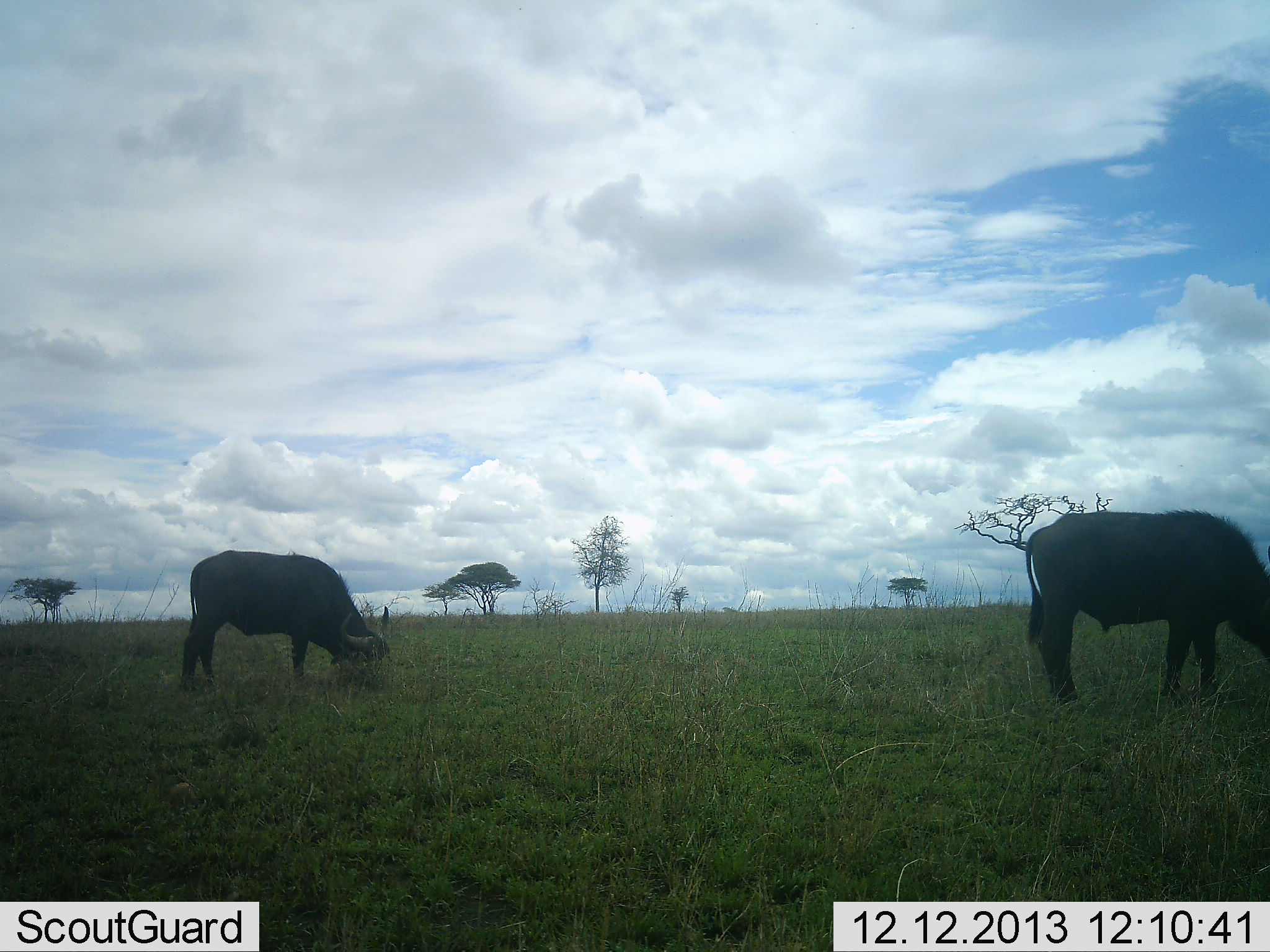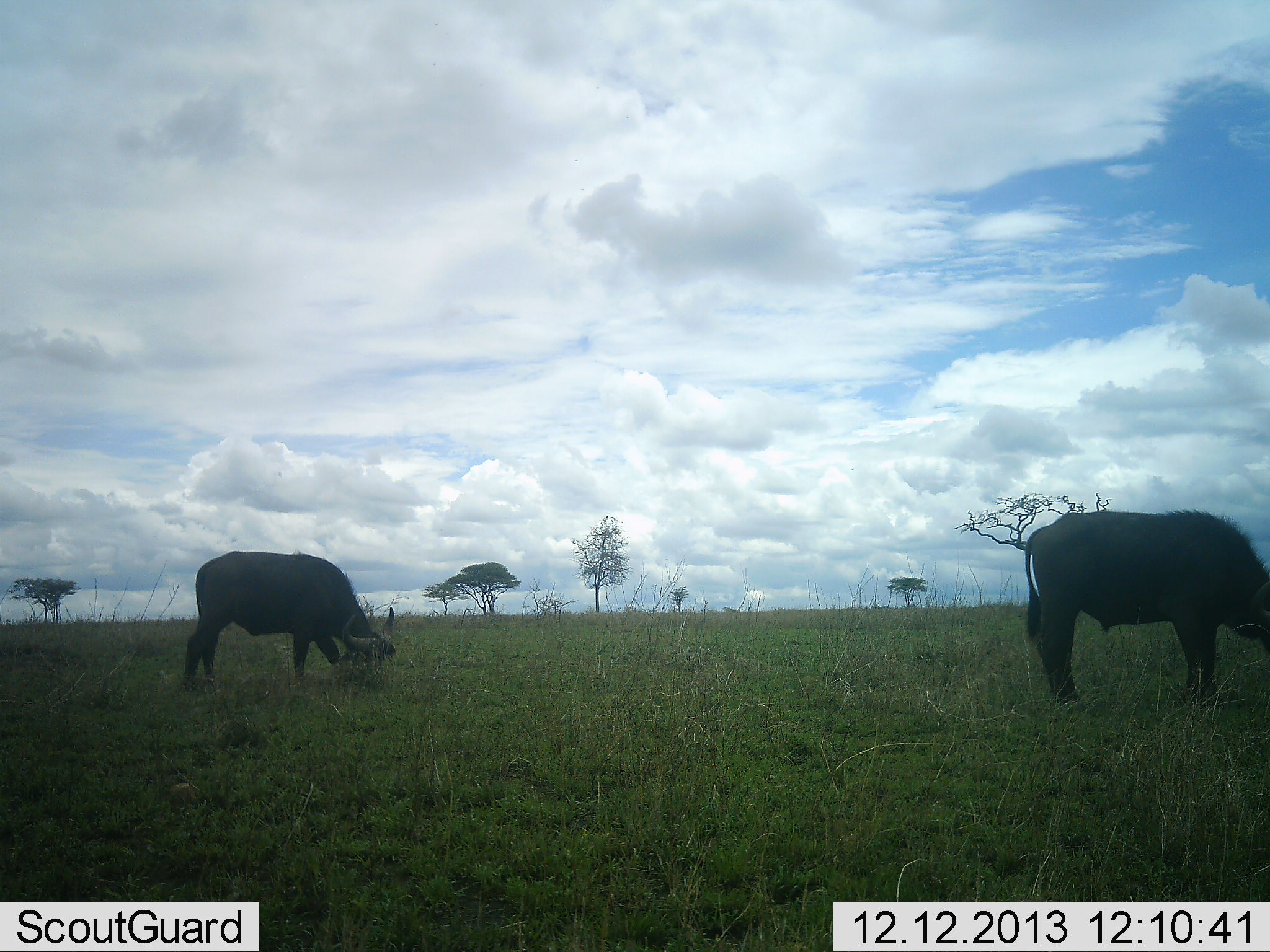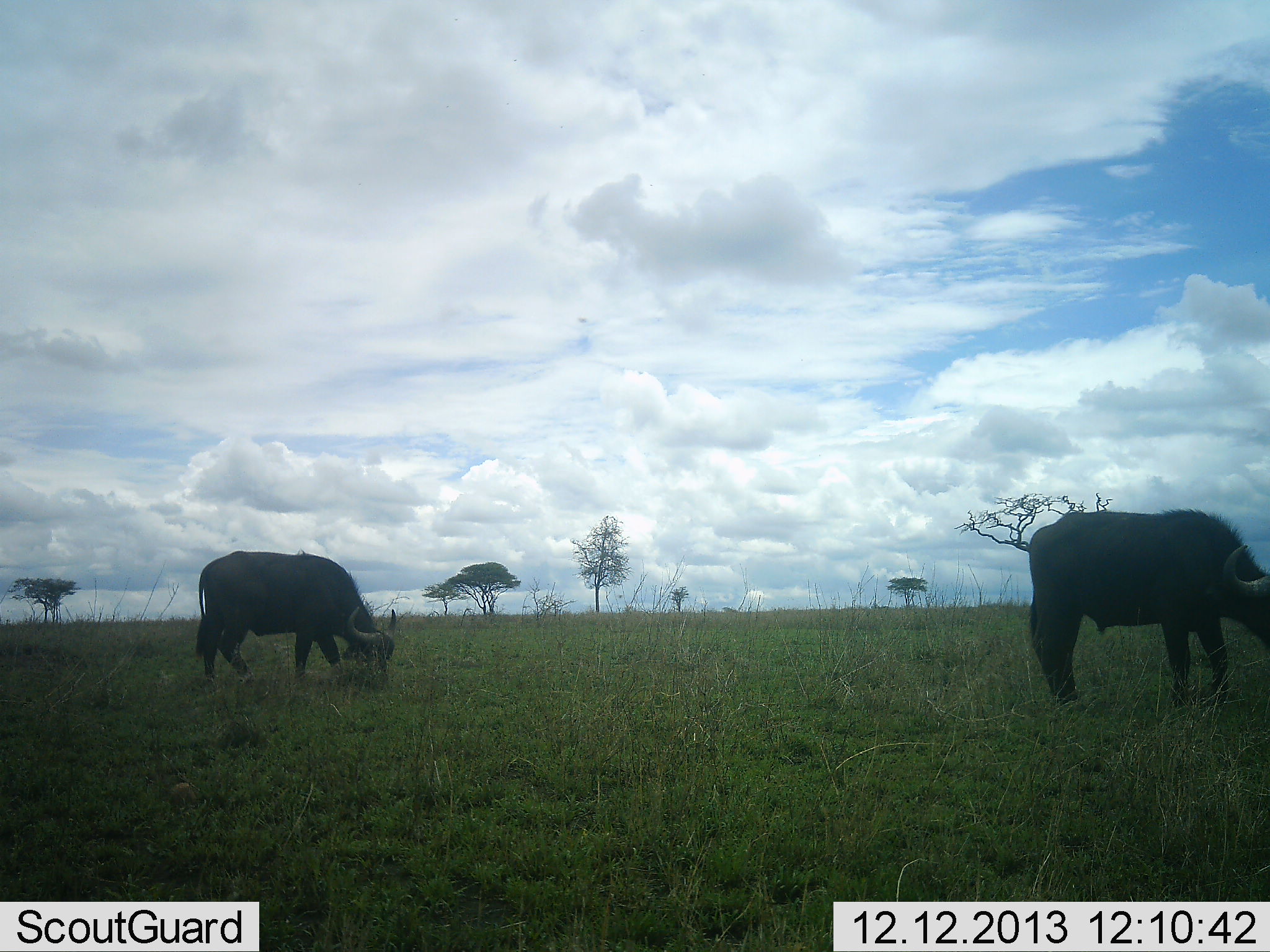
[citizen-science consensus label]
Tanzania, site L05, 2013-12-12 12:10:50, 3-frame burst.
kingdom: Animalia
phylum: Chordata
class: Mammalia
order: Artiodactyla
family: Bovidae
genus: Syncerus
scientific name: Syncerus caffer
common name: cape buffalo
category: buffalo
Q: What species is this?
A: Buffalo (cape buffalo) (Syncerus caffer).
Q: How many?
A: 2.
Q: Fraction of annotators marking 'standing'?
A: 23%.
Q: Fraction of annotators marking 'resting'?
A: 0%.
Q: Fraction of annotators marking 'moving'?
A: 5%.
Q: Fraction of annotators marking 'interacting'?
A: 0%.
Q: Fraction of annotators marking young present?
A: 0%.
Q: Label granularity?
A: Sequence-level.